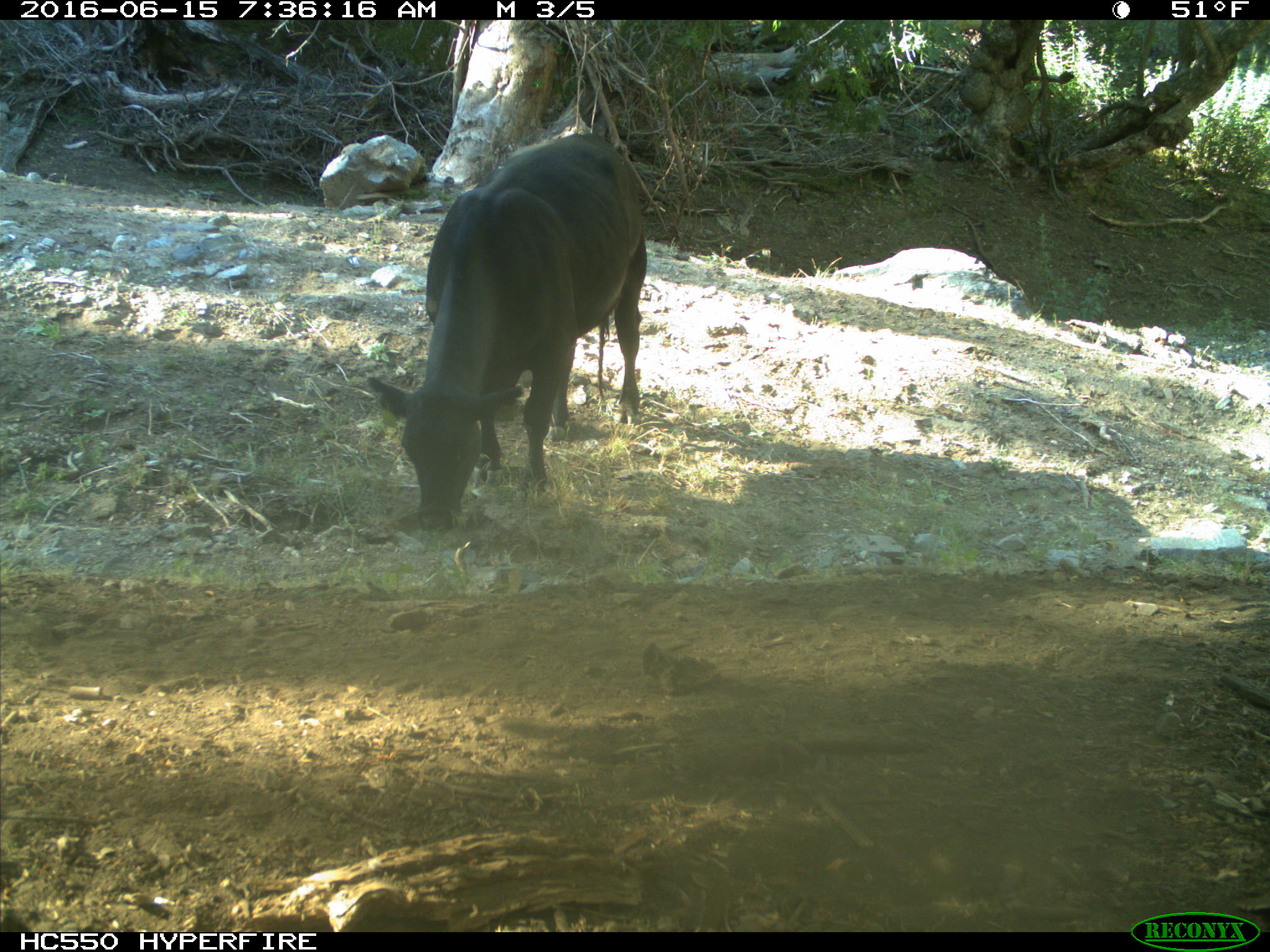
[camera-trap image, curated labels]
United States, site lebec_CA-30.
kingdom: Animalia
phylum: Chordata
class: Mammalia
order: Artiodactyla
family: Bovidae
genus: Bos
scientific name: Bos taurus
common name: domestic cow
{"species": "Bos taurus (domestic cow)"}